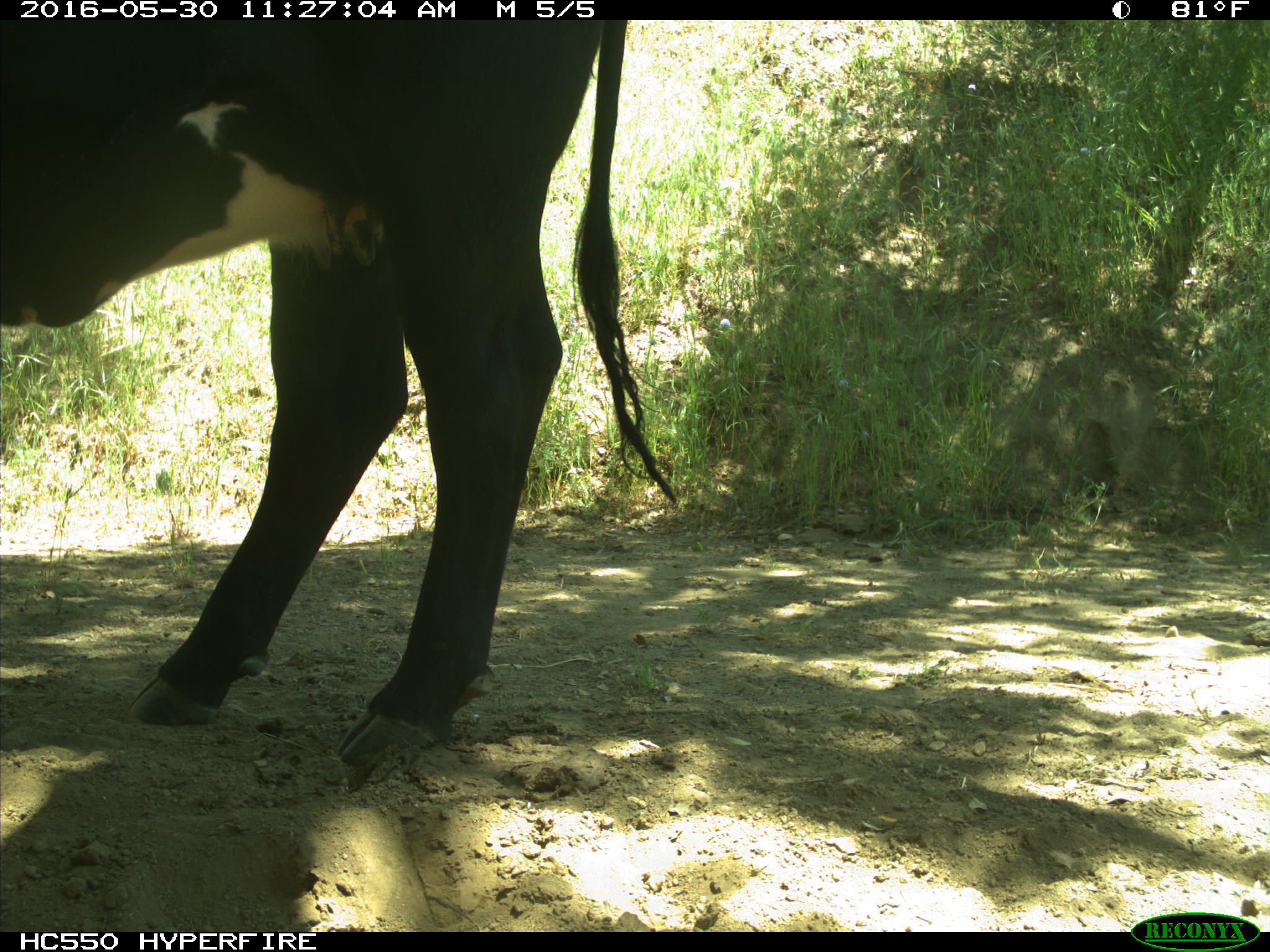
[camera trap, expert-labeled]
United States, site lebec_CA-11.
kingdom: Animalia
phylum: Chordata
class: Mammalia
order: Artiodactyla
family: Bovidae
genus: Bos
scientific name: Bos taurus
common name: domestic cow